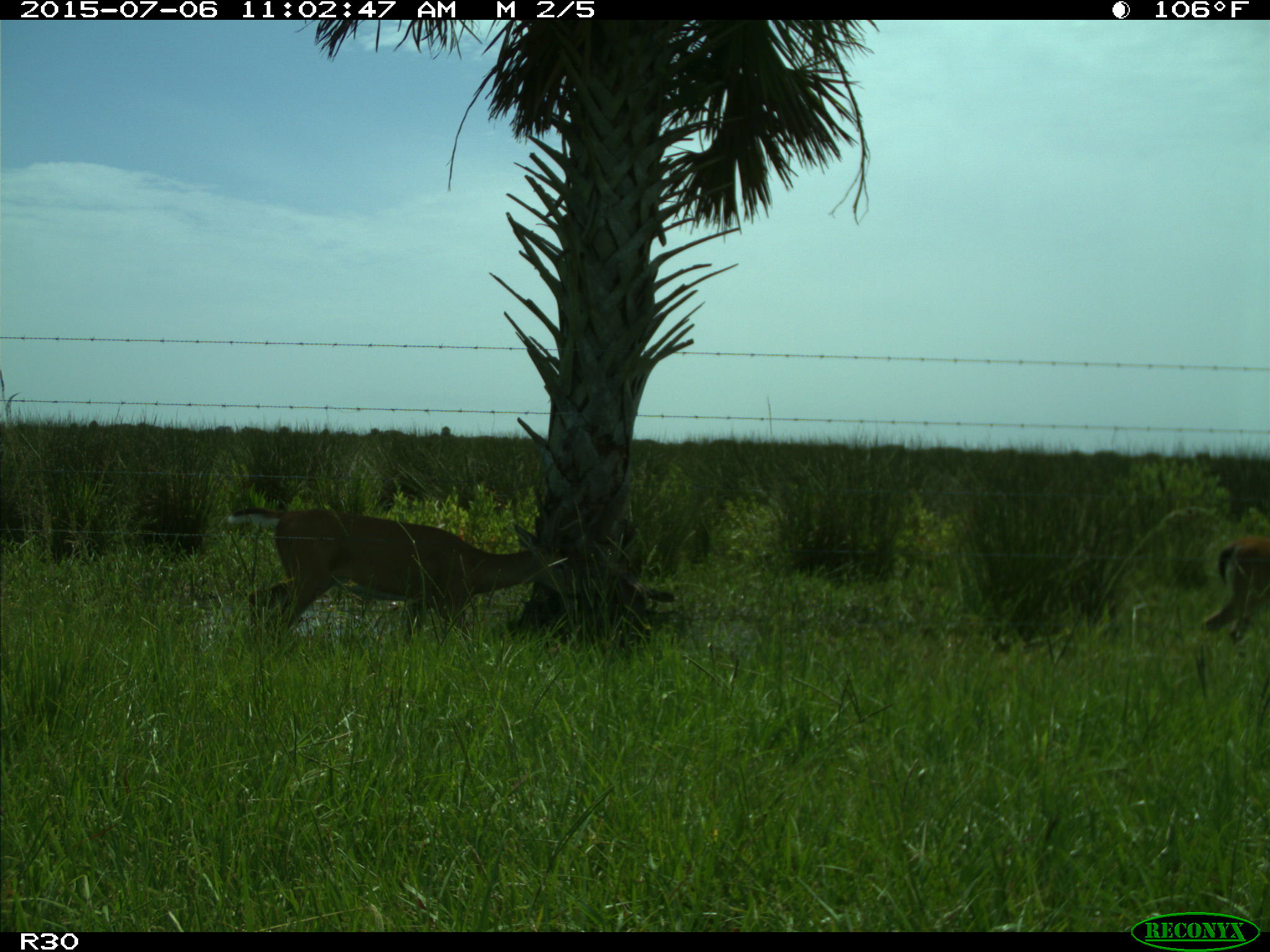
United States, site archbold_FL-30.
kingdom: Animalia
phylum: Chordata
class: Mammalia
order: Artiodactyla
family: Cervidae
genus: Odocoileus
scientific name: Odocoileus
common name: deer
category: unidentified deer